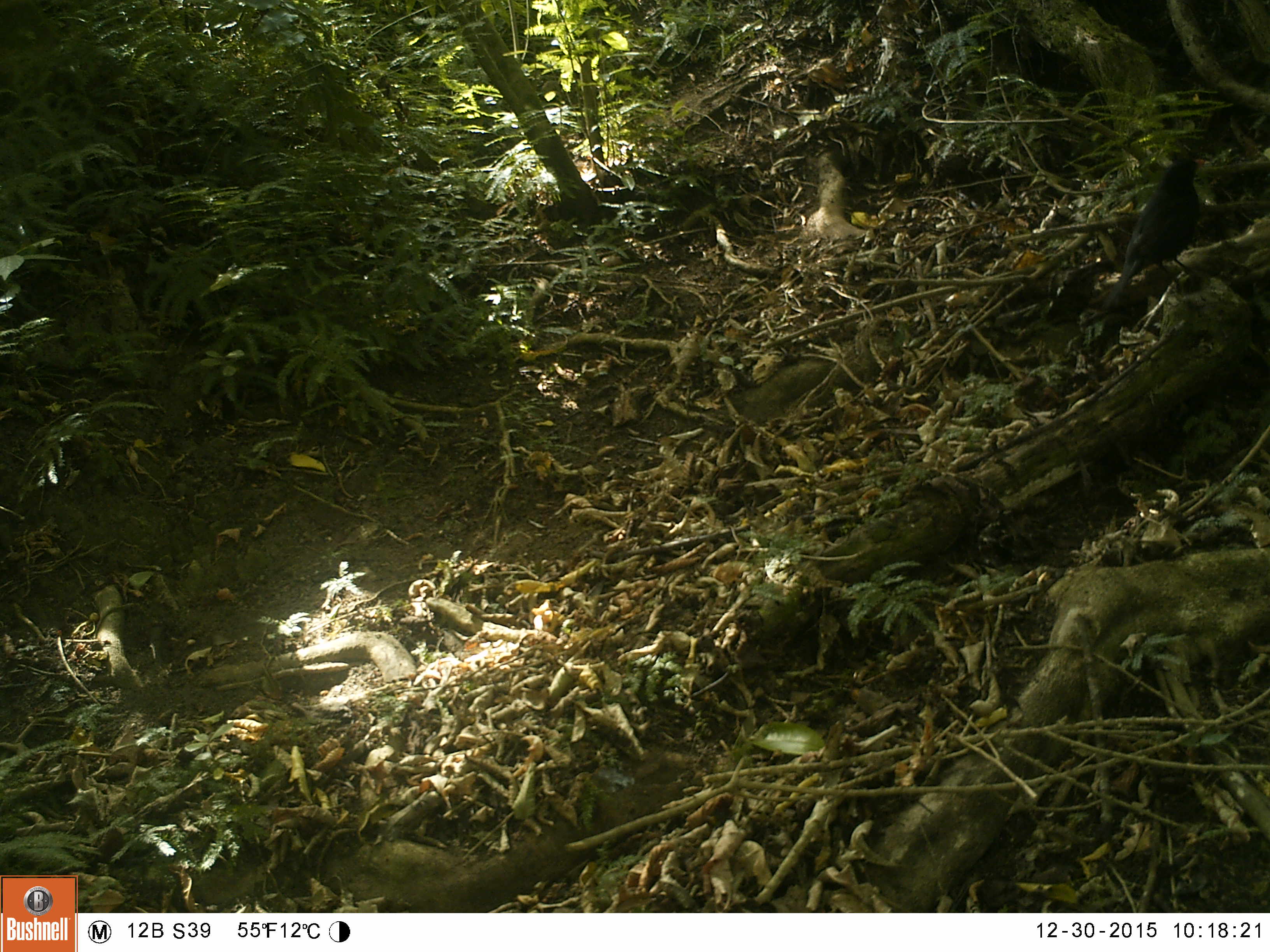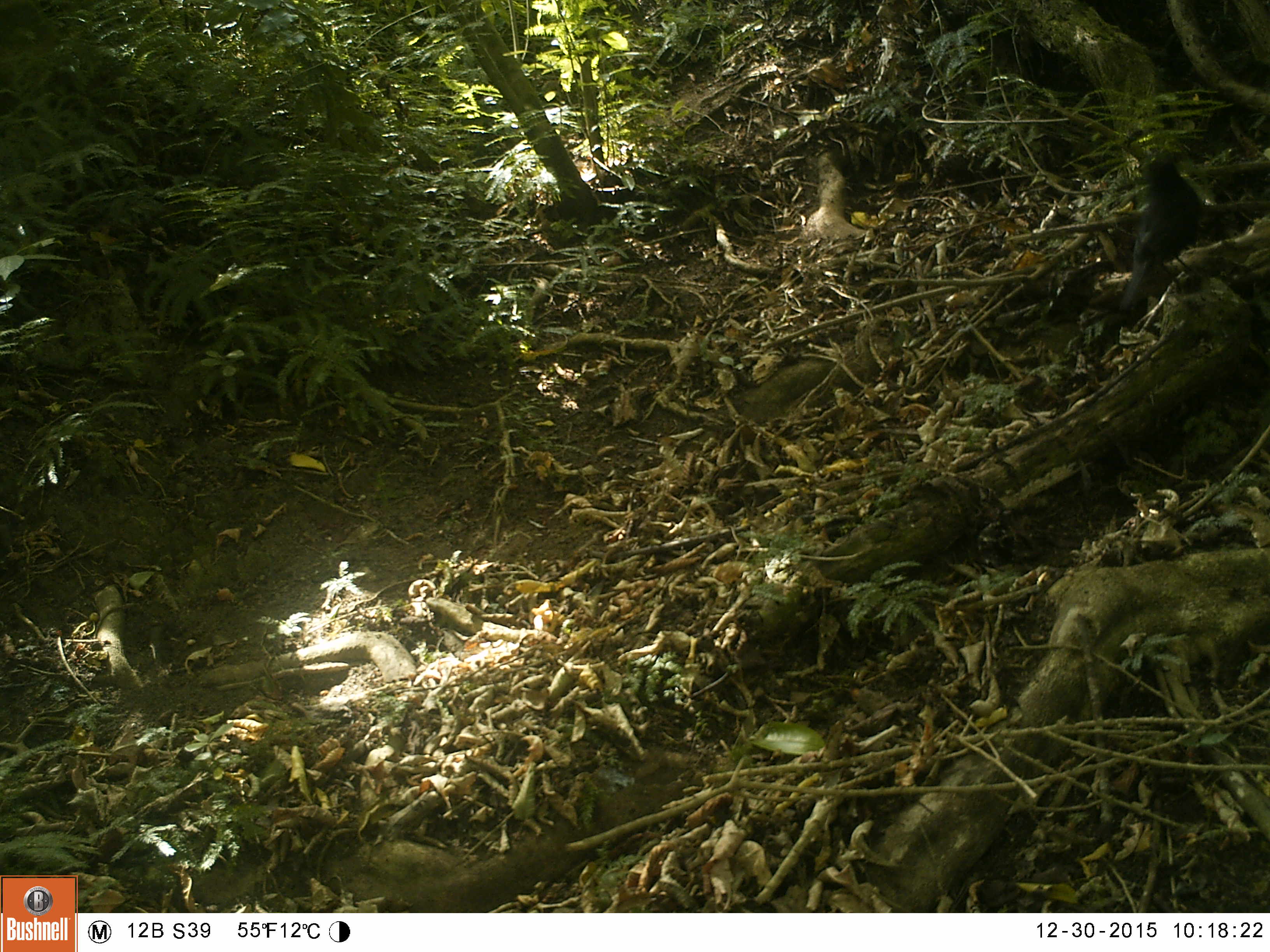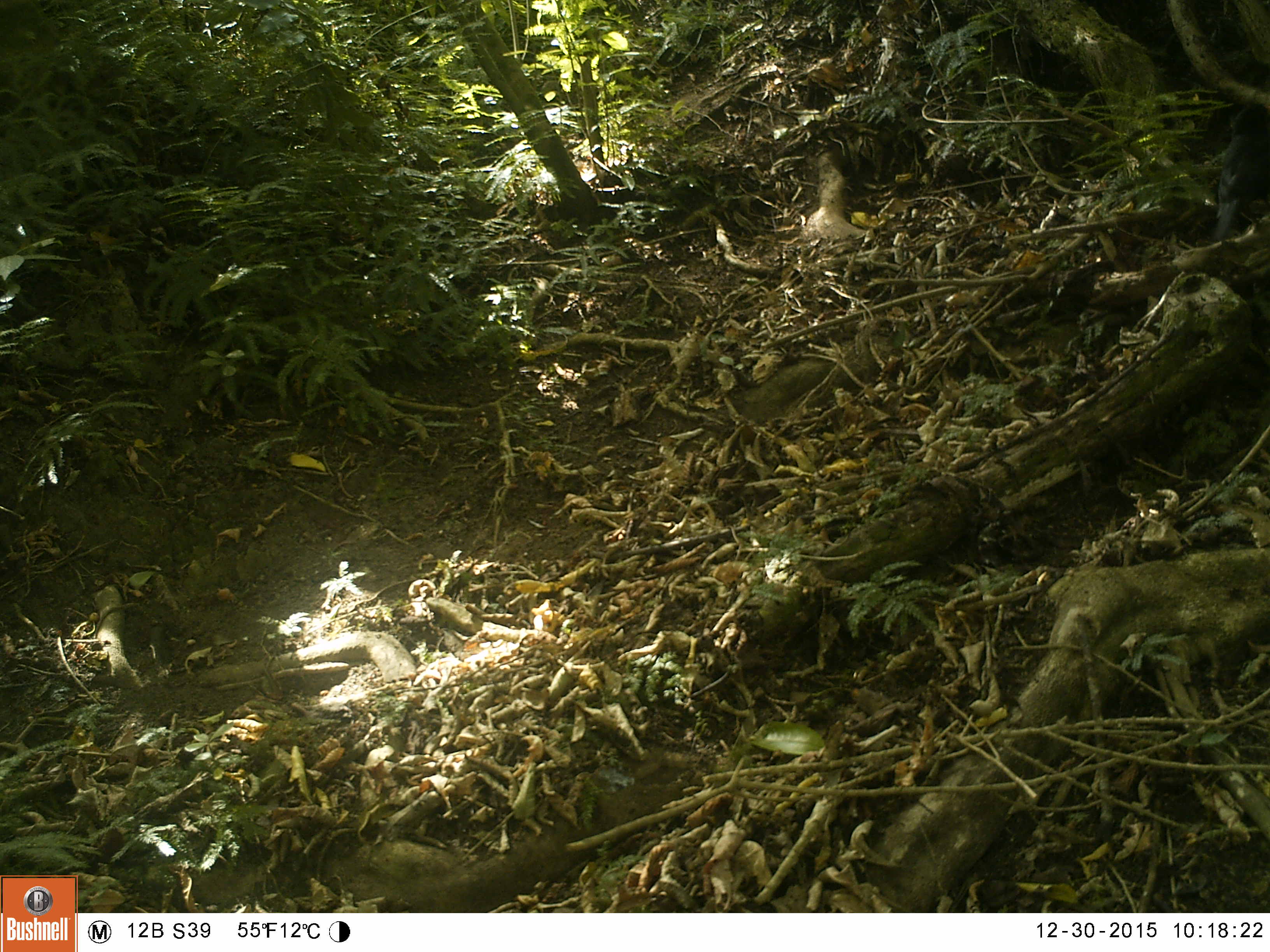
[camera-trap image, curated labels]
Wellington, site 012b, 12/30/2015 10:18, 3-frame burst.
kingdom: Animalia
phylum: Chordata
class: Aves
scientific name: Aves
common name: bird